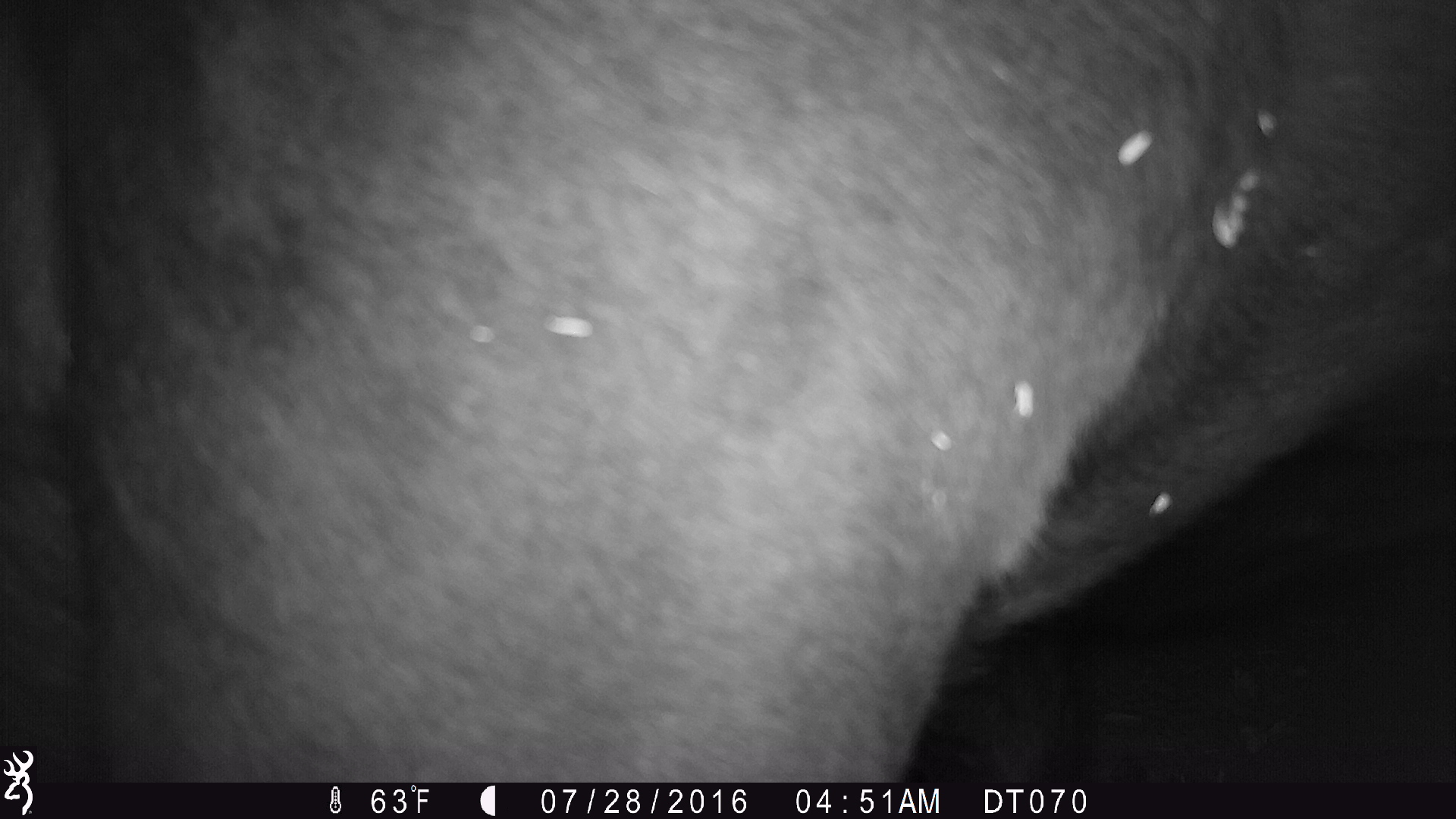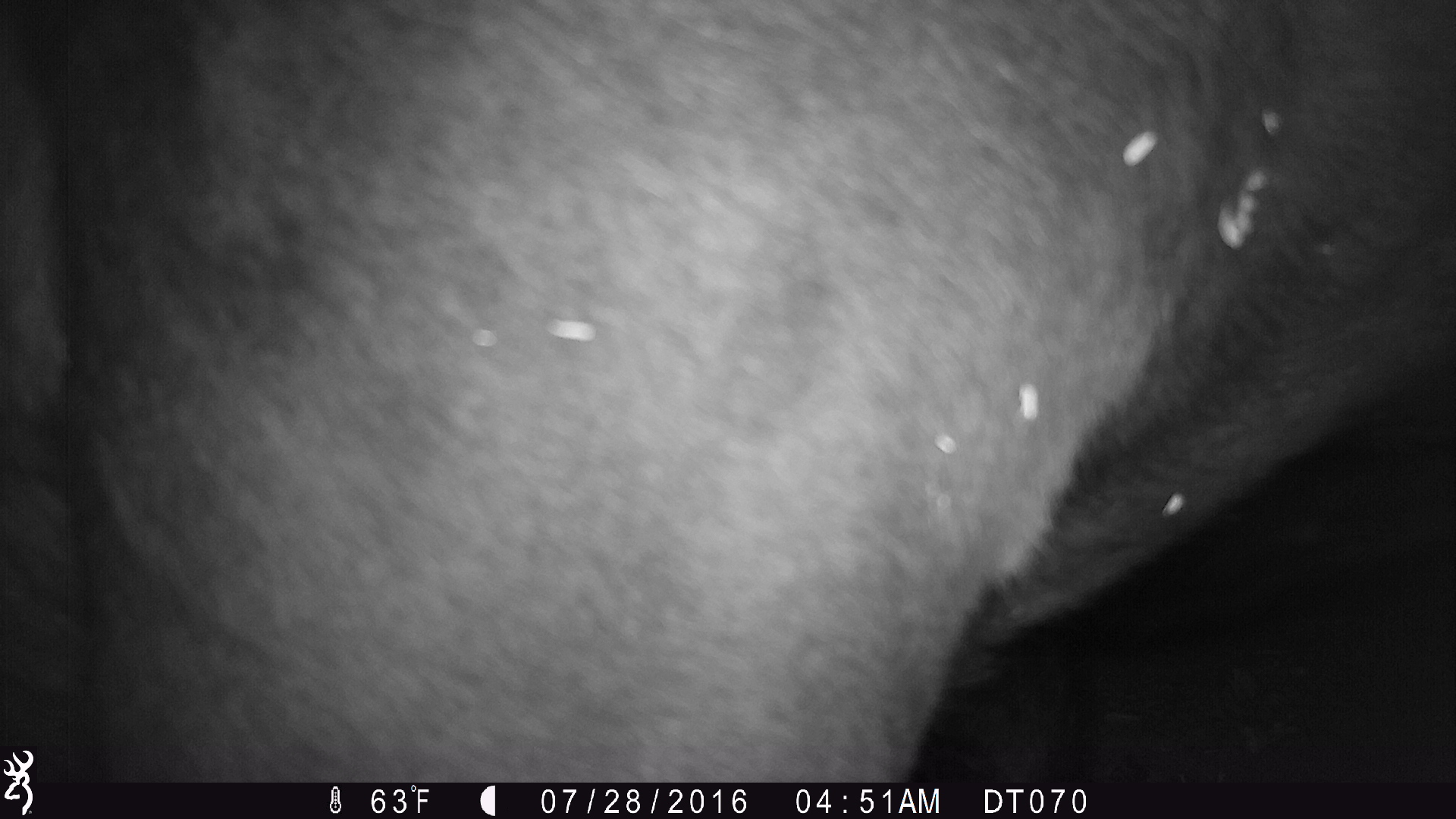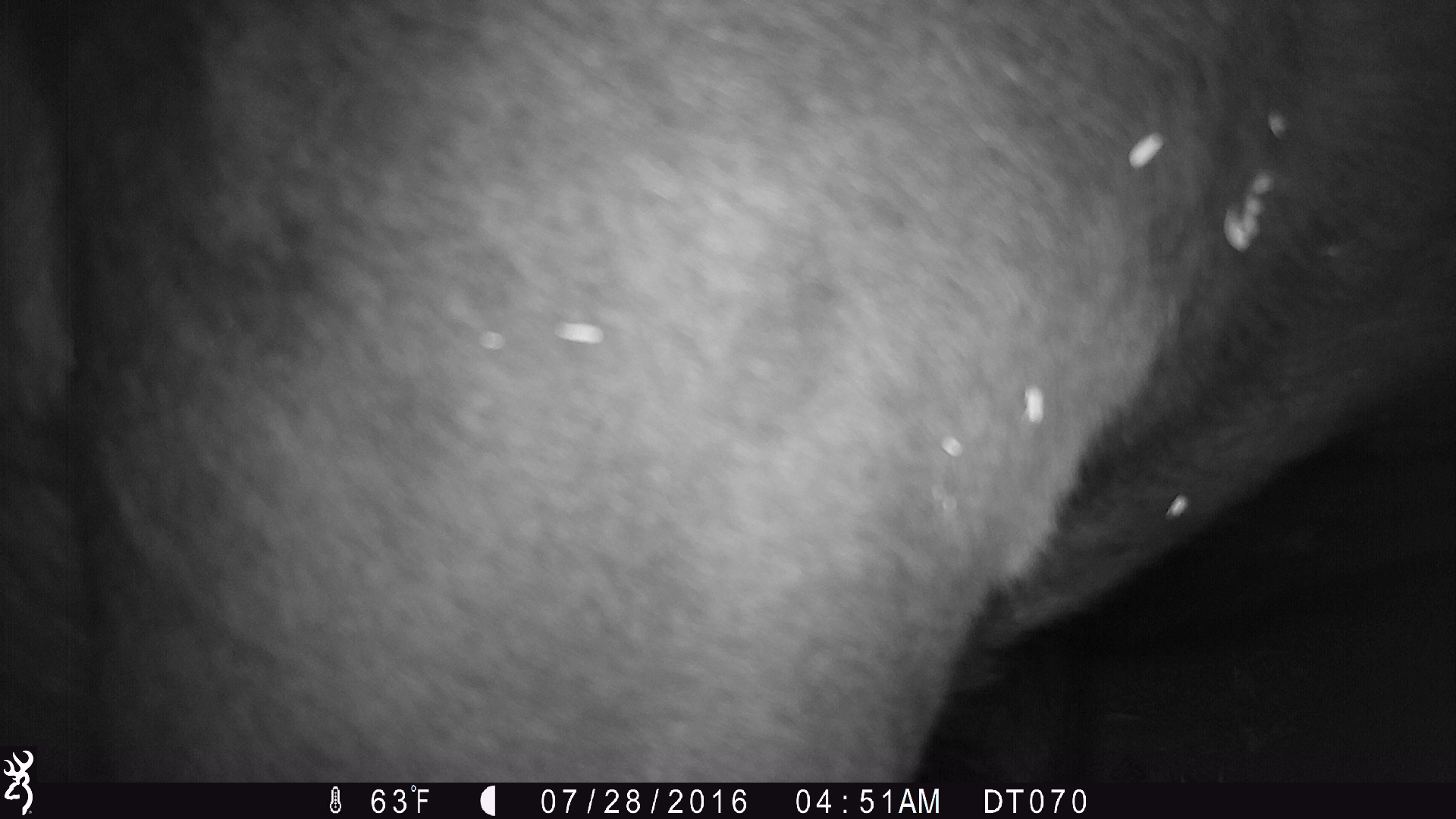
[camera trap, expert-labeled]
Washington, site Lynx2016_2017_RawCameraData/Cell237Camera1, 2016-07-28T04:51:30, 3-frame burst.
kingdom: Animalia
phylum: Chordata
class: Mammalia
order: Artiodactyla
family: Bovidae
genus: Bos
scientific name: Bos taurus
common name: domestic cattle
Domestic cattle (Bos taurus). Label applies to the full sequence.